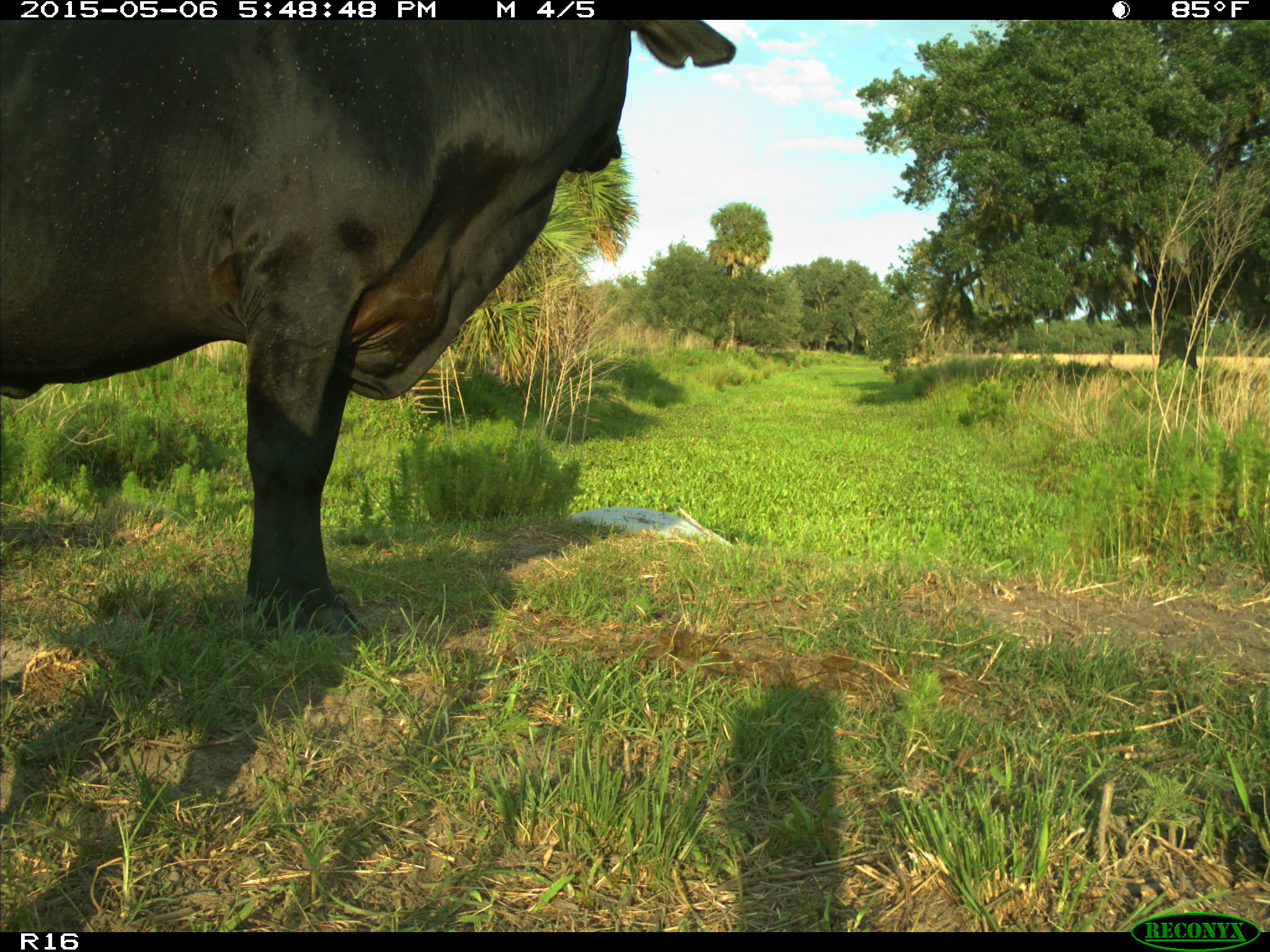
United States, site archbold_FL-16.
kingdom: Animalia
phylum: Chordata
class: Mammalia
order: Artiodactyla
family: Bovidae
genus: Bos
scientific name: Bos taurus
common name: domestic cow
Bos taurus (domestic cow).